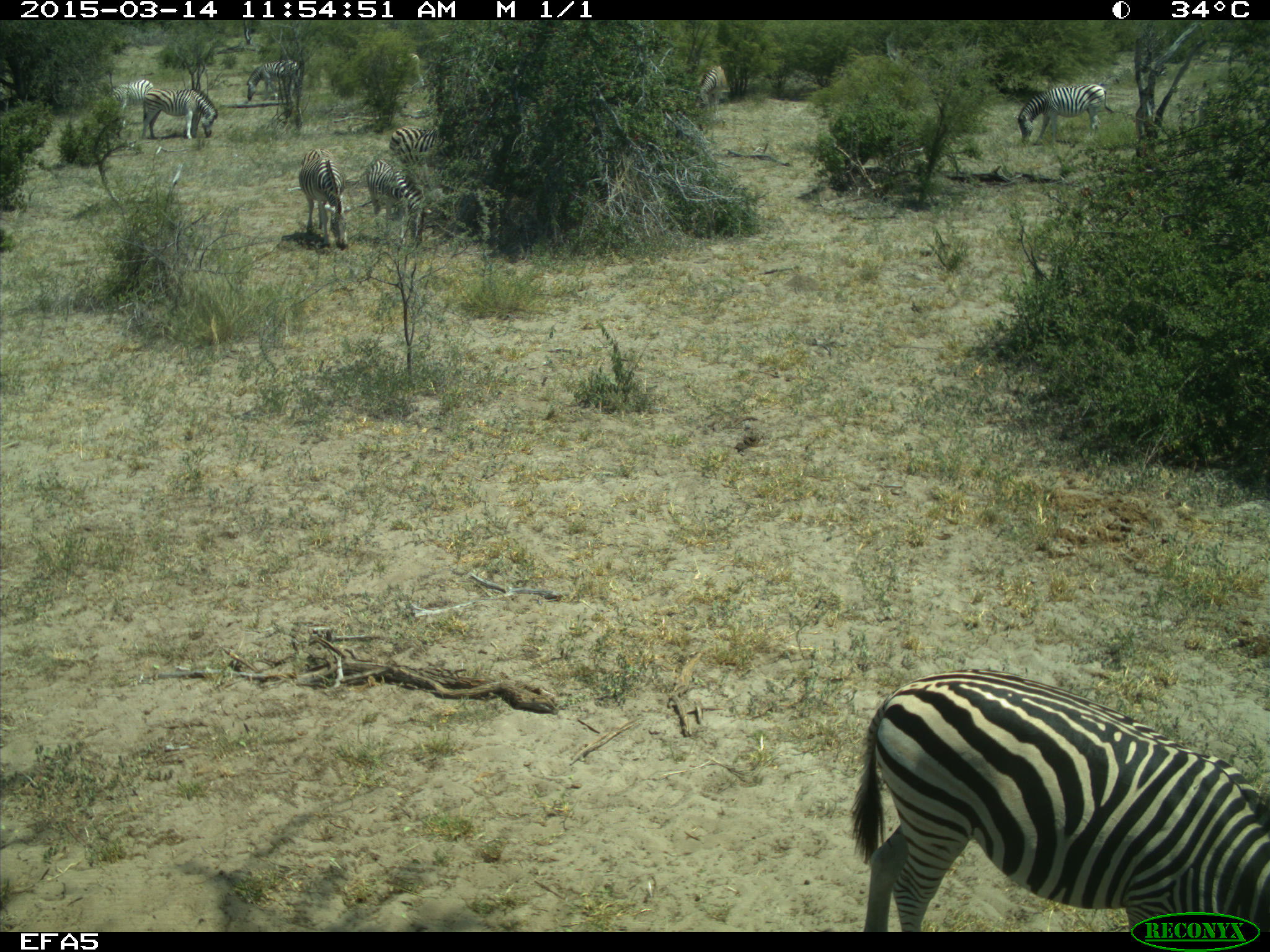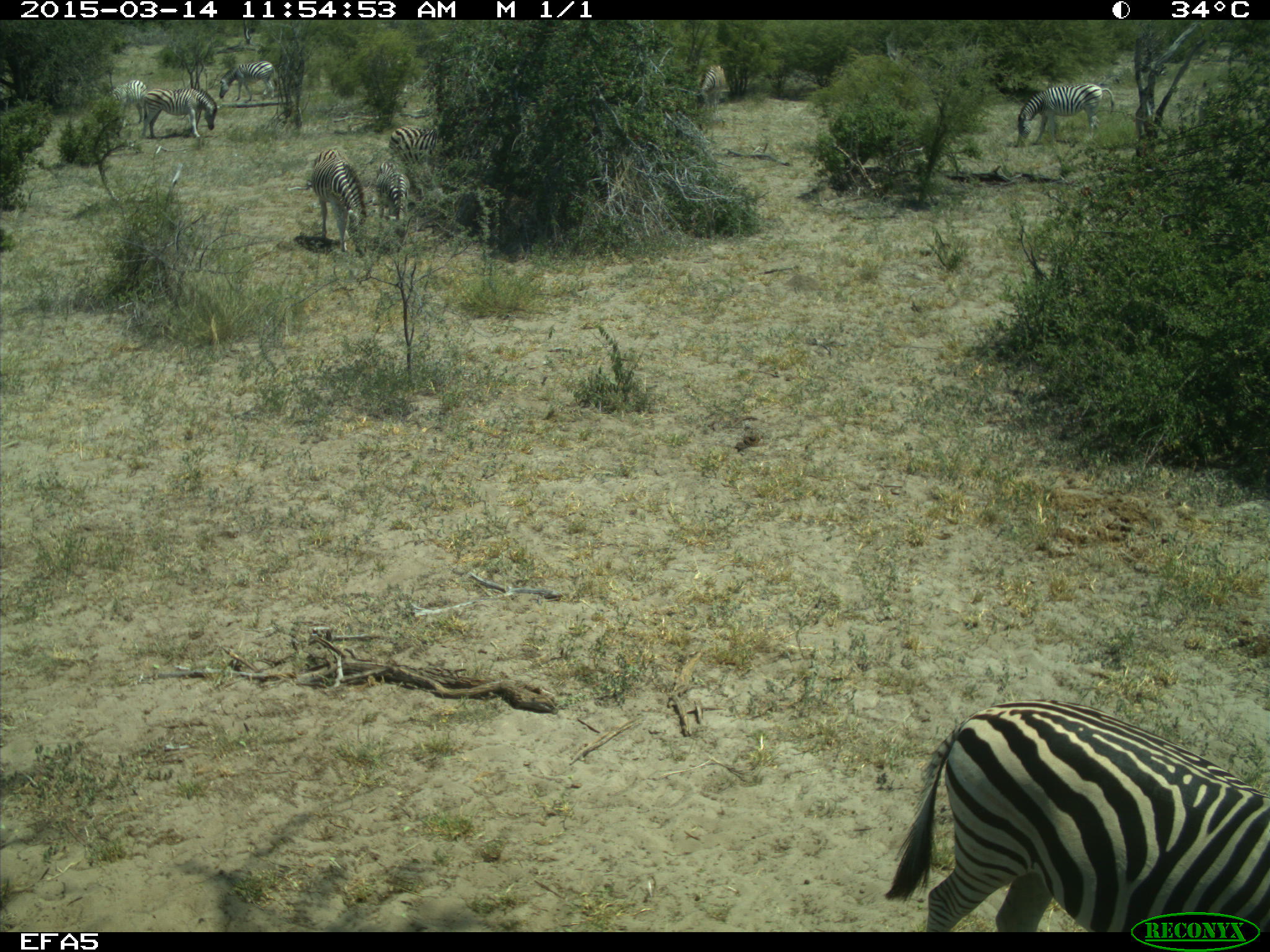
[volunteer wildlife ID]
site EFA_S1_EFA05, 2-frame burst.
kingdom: Animalia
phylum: Chordata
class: Mammalia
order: Perissodactyla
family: Equidae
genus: Equus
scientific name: Equus quagga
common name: plains zebra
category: zebraplains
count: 10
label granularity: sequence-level